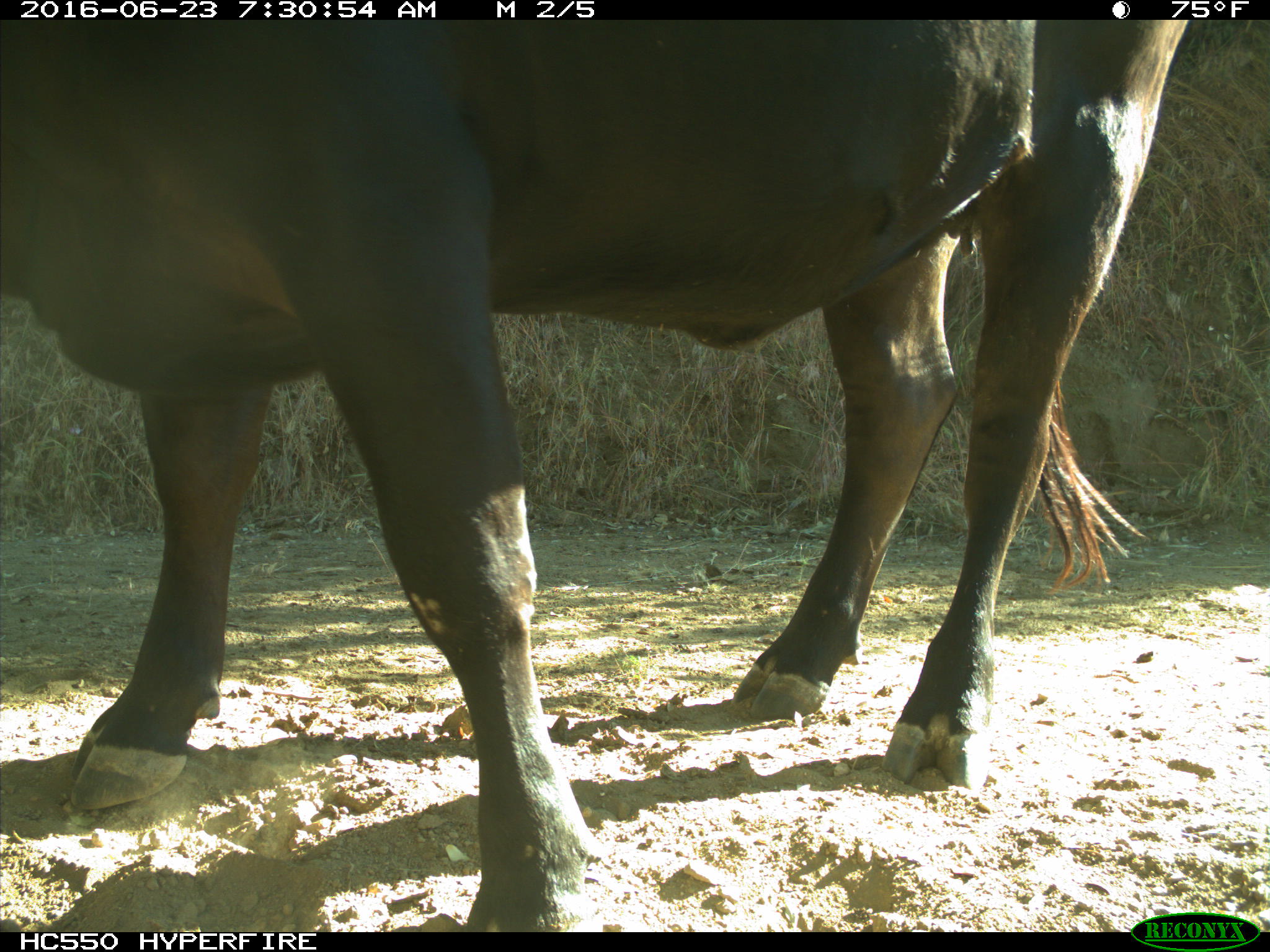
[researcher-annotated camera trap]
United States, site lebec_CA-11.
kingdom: Animalia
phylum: Chordata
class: Mammalia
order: Artiodactyla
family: Bovidae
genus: Bos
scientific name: Bos taurus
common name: domestic cow